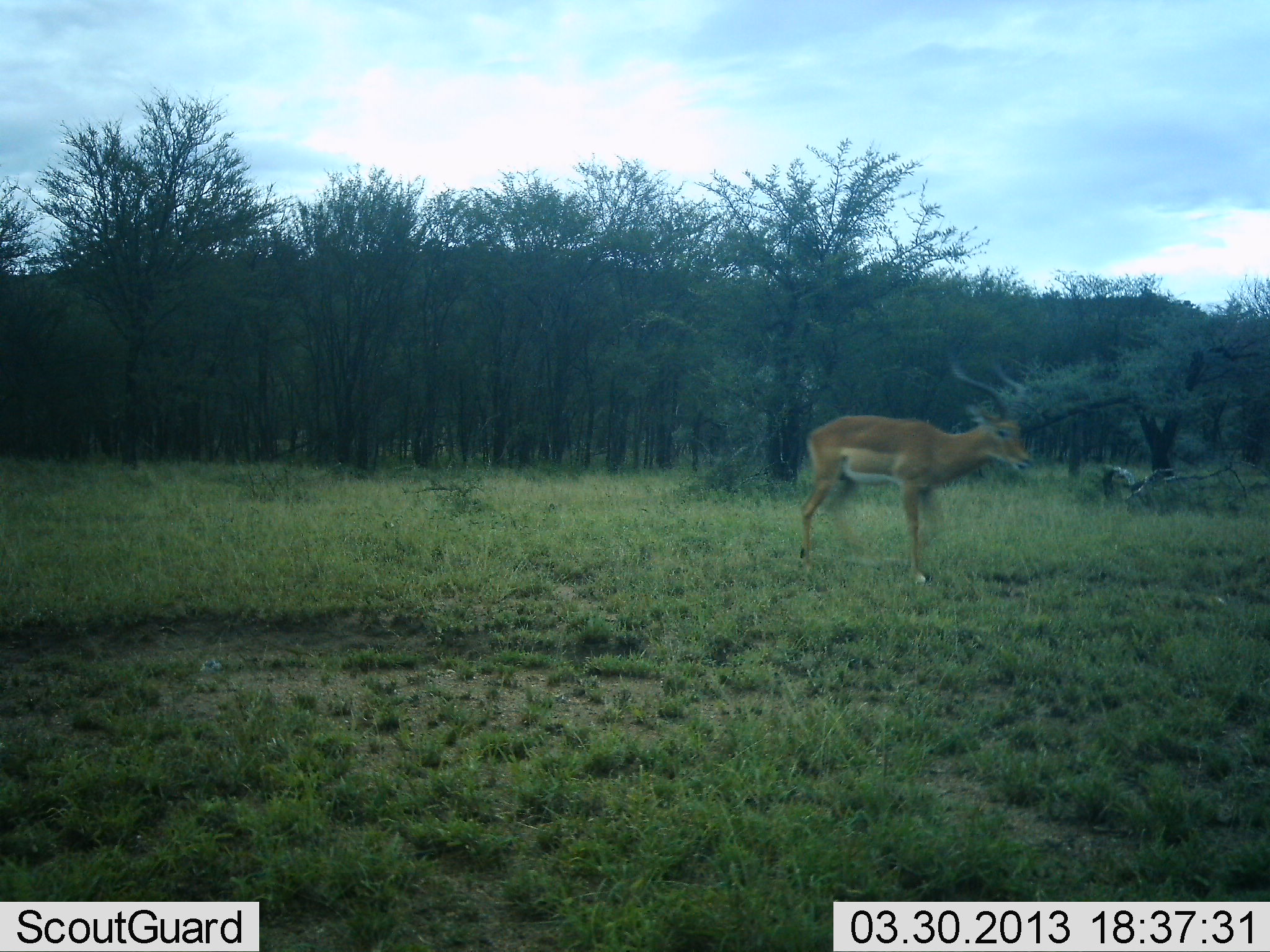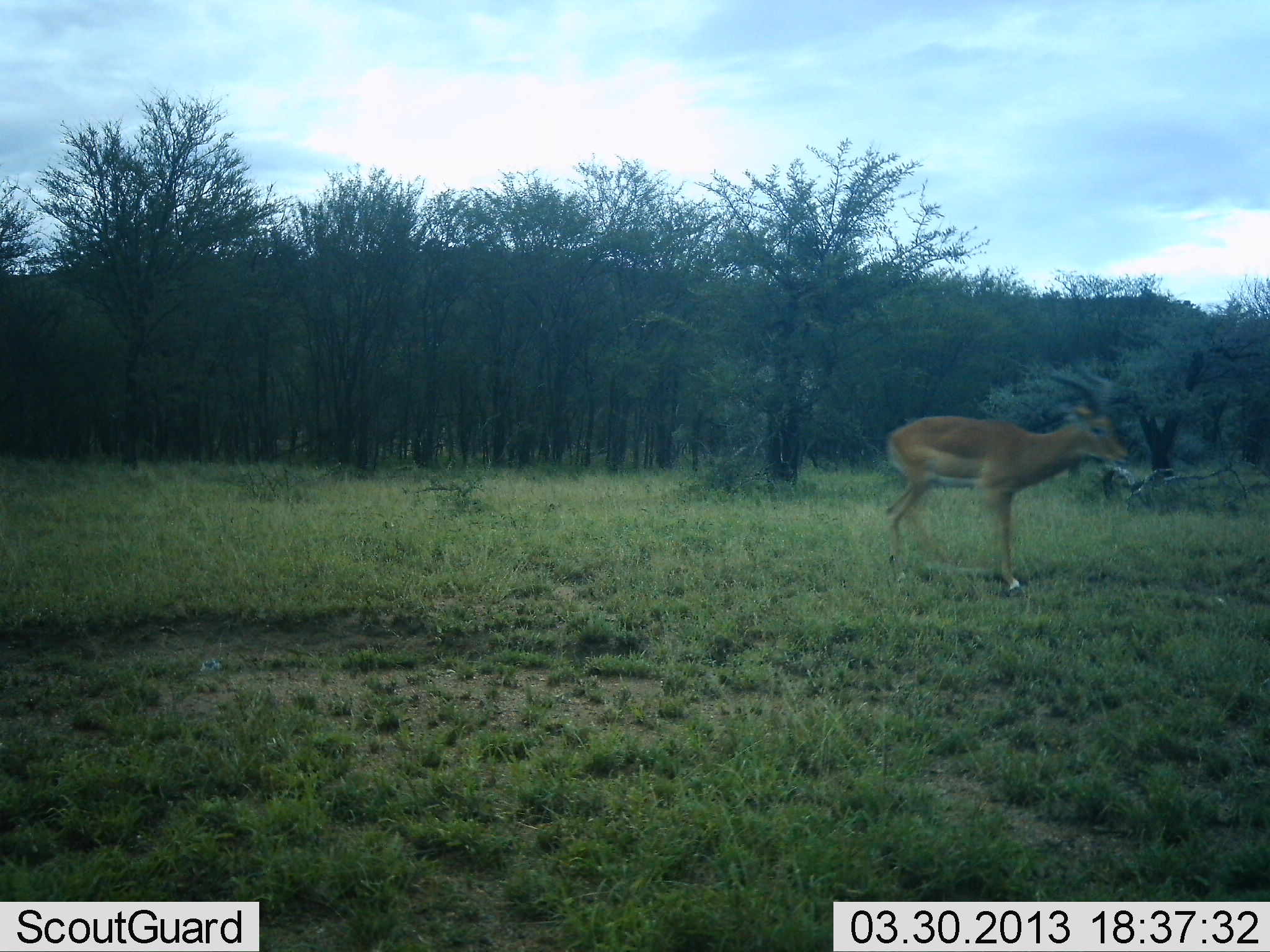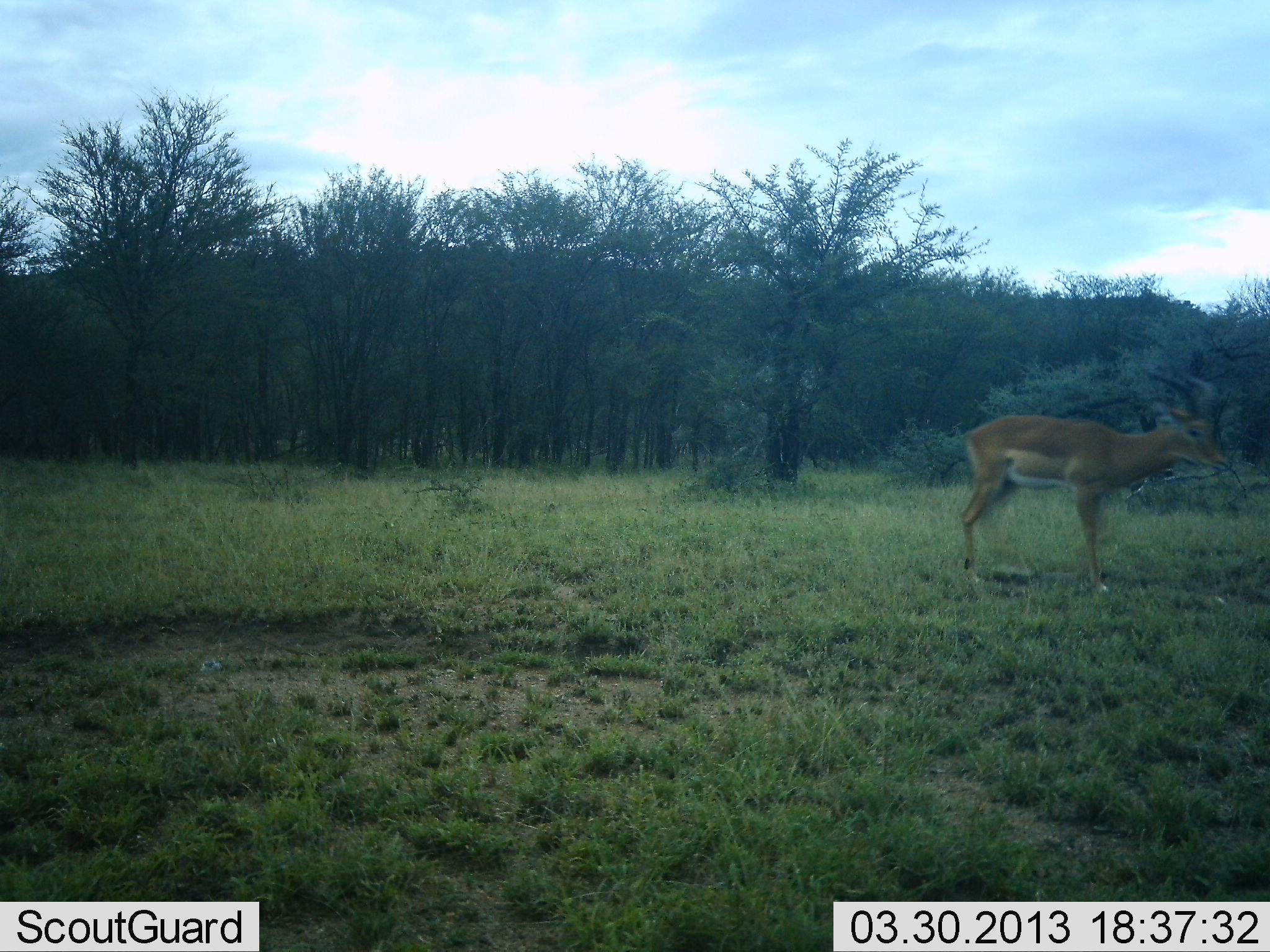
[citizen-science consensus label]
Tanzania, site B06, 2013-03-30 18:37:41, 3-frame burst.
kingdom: Animalia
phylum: Chordata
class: Mammalia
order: Artiodactyla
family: Bovidae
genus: Aepyceros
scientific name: Aepyceros melampus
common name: impala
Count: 1.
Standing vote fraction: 5%.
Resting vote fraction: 0%.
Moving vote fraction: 95%.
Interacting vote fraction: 0%.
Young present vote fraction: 0%.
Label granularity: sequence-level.